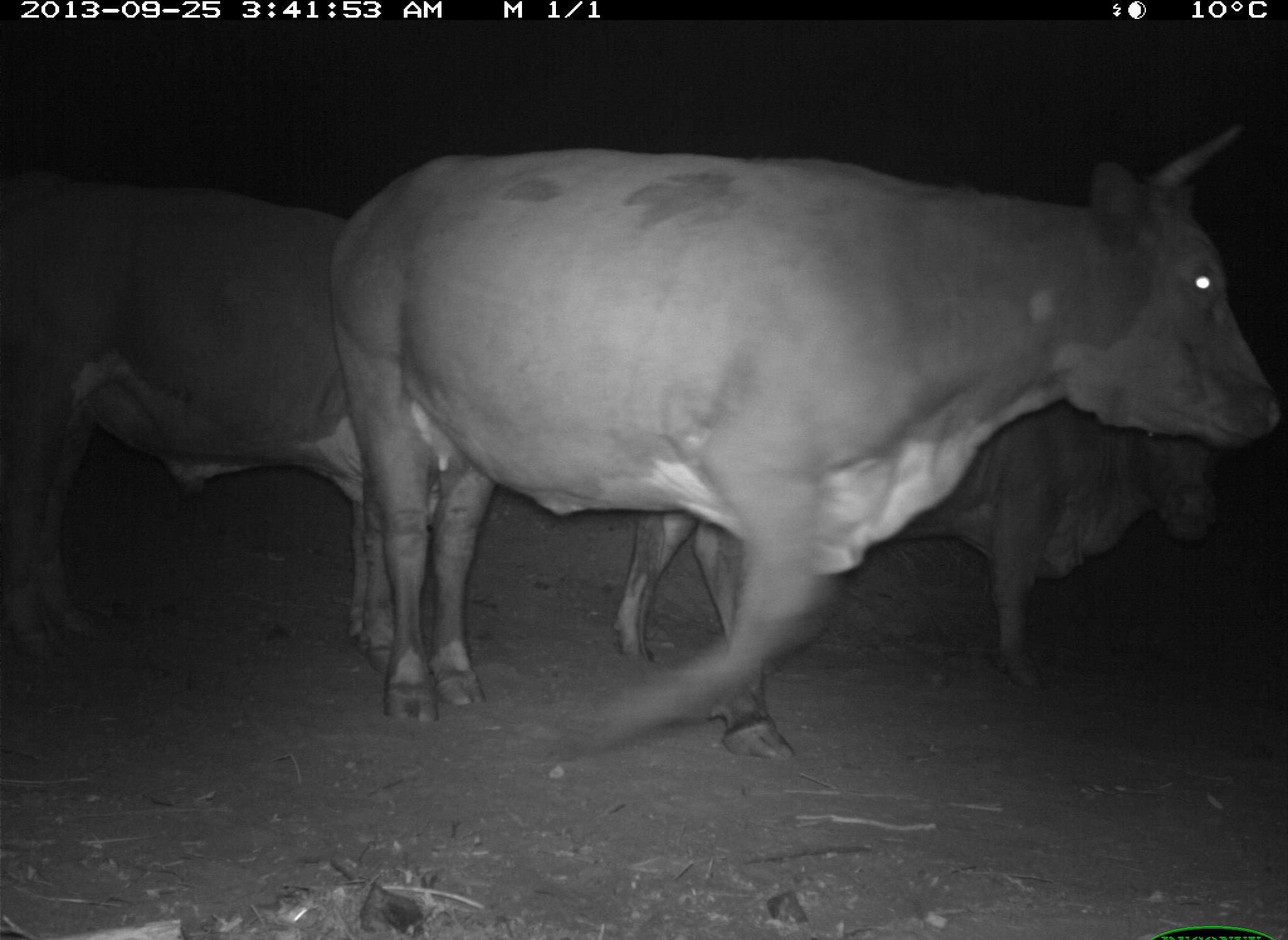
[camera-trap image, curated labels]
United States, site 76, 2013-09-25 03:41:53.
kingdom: Animalia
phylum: Chordata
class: Mammalia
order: Artiodactyla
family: Bovidae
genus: Bos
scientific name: Bos taurus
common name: cow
Cow (Bos taurus).